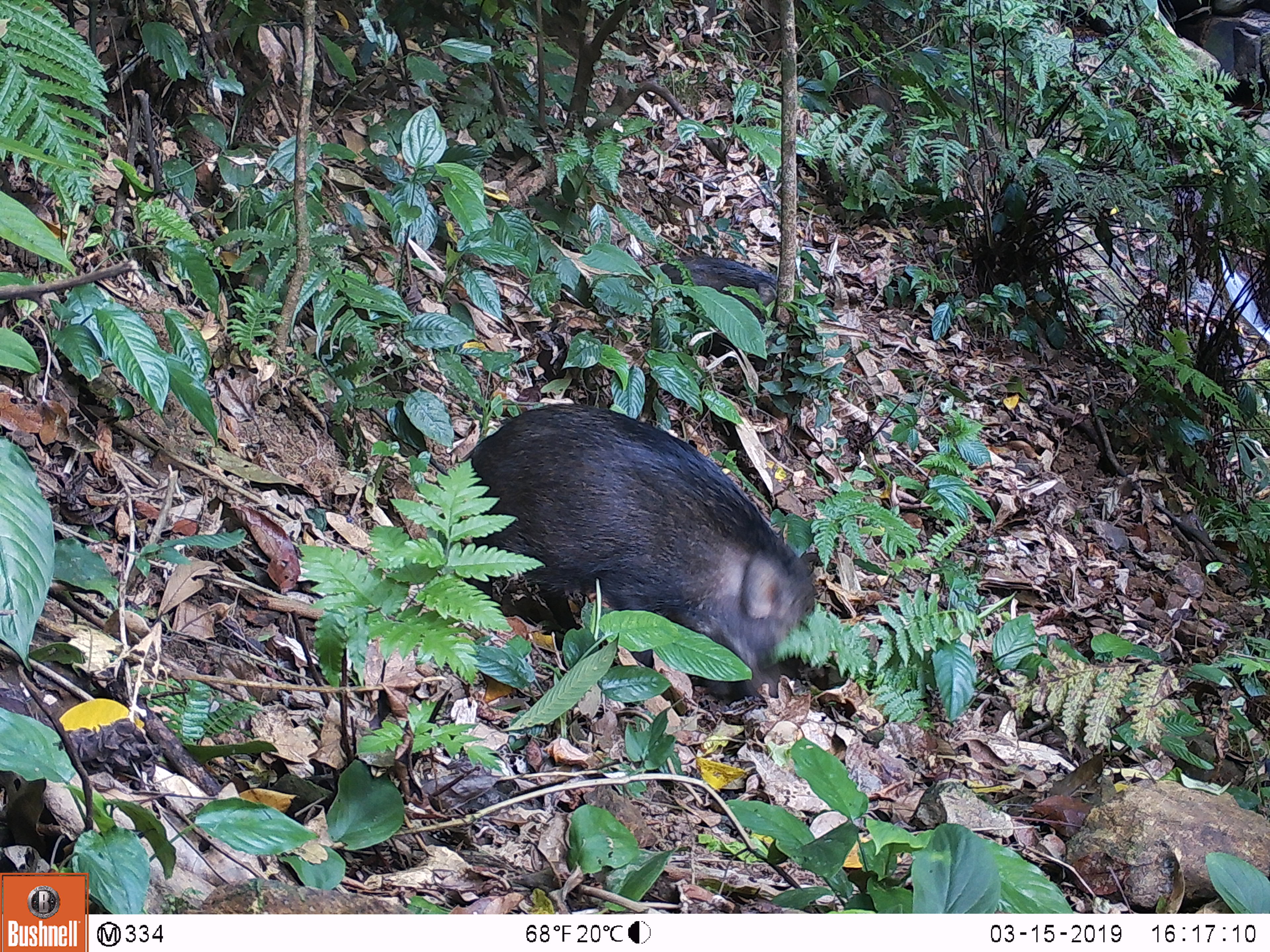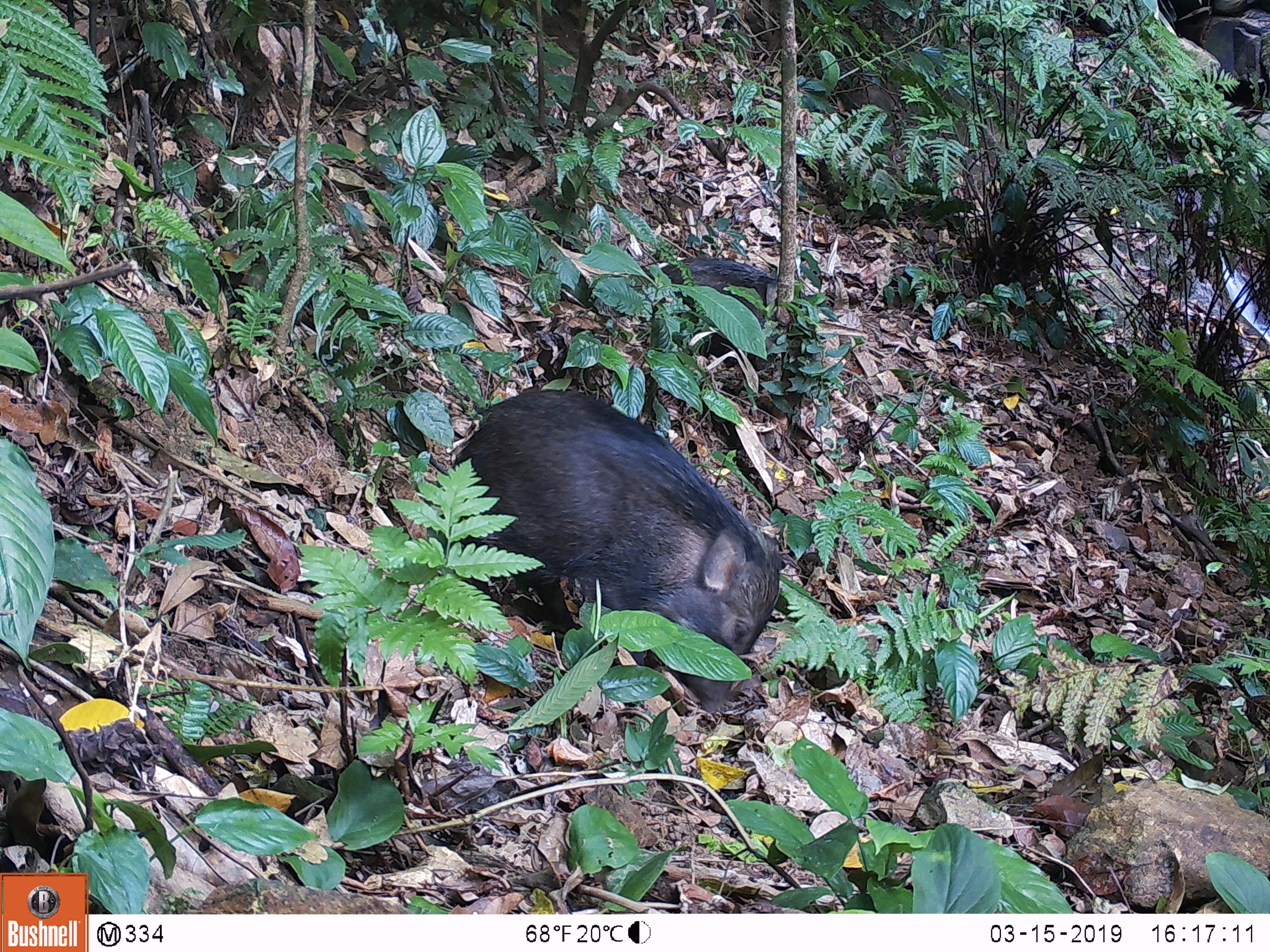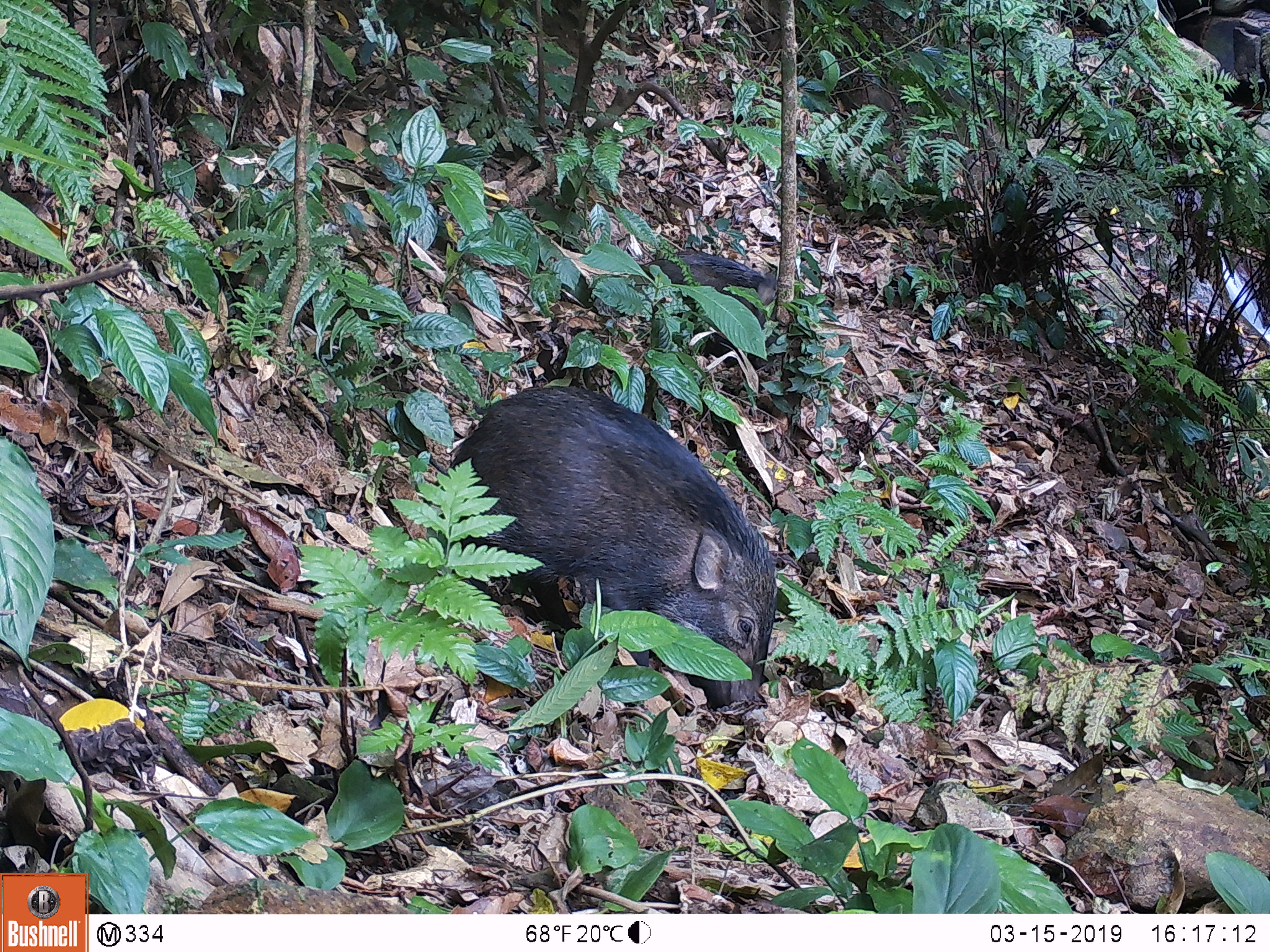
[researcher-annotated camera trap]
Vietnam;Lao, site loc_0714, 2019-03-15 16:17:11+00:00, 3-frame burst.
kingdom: Animalia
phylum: Chordata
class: Mammalia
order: Artiodactyla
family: Suidae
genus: Sus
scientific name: Sus scrofa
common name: eurasian wild pig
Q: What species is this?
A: Eurasian wild pig (Sus scrofa).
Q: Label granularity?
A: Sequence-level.